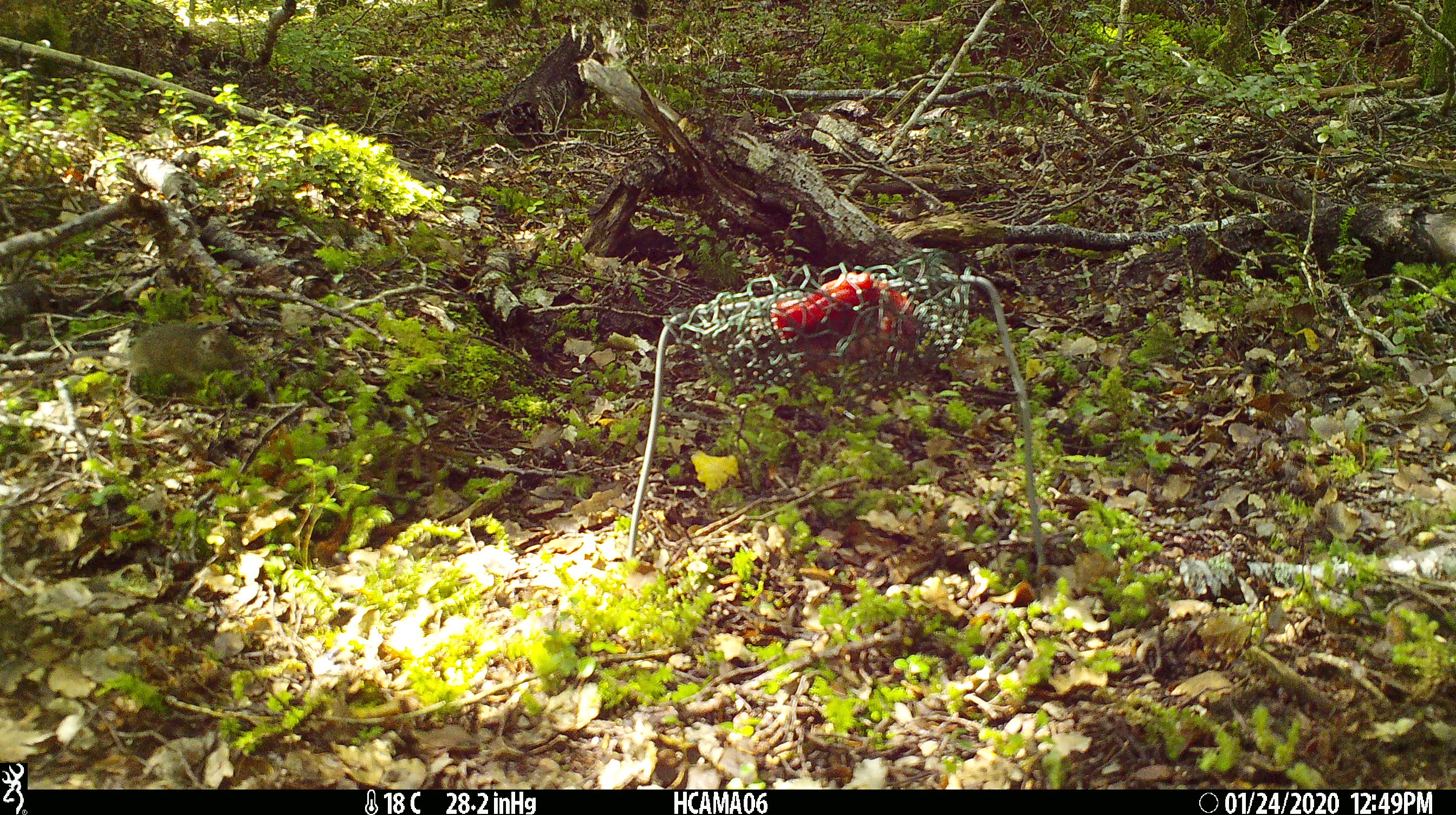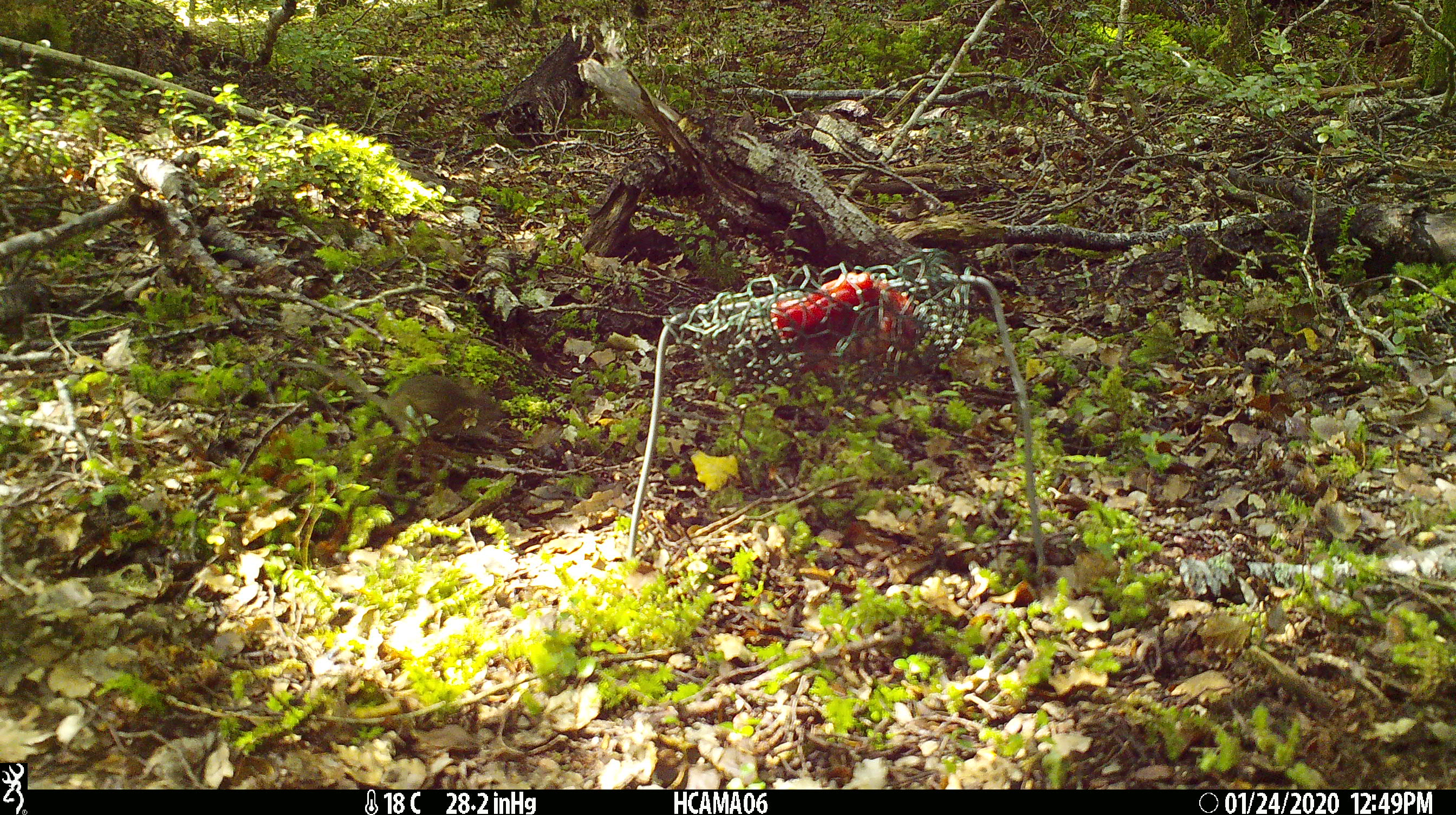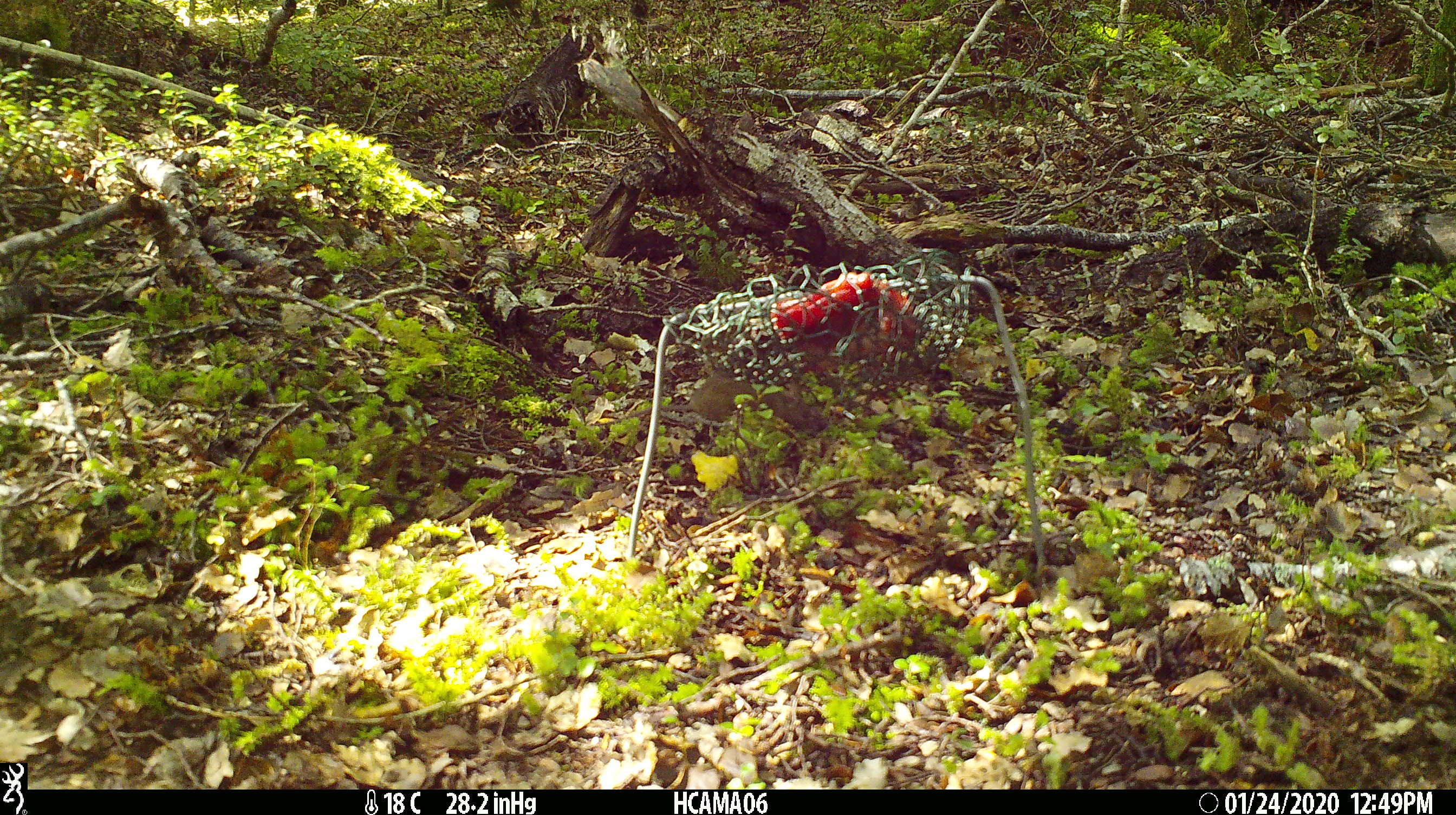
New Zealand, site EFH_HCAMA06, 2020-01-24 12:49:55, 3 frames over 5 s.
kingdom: Animalia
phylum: Chordata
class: Mammalia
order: Rodentia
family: Muridae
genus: Mus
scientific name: Mus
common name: mouse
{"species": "mouse (Mus)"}